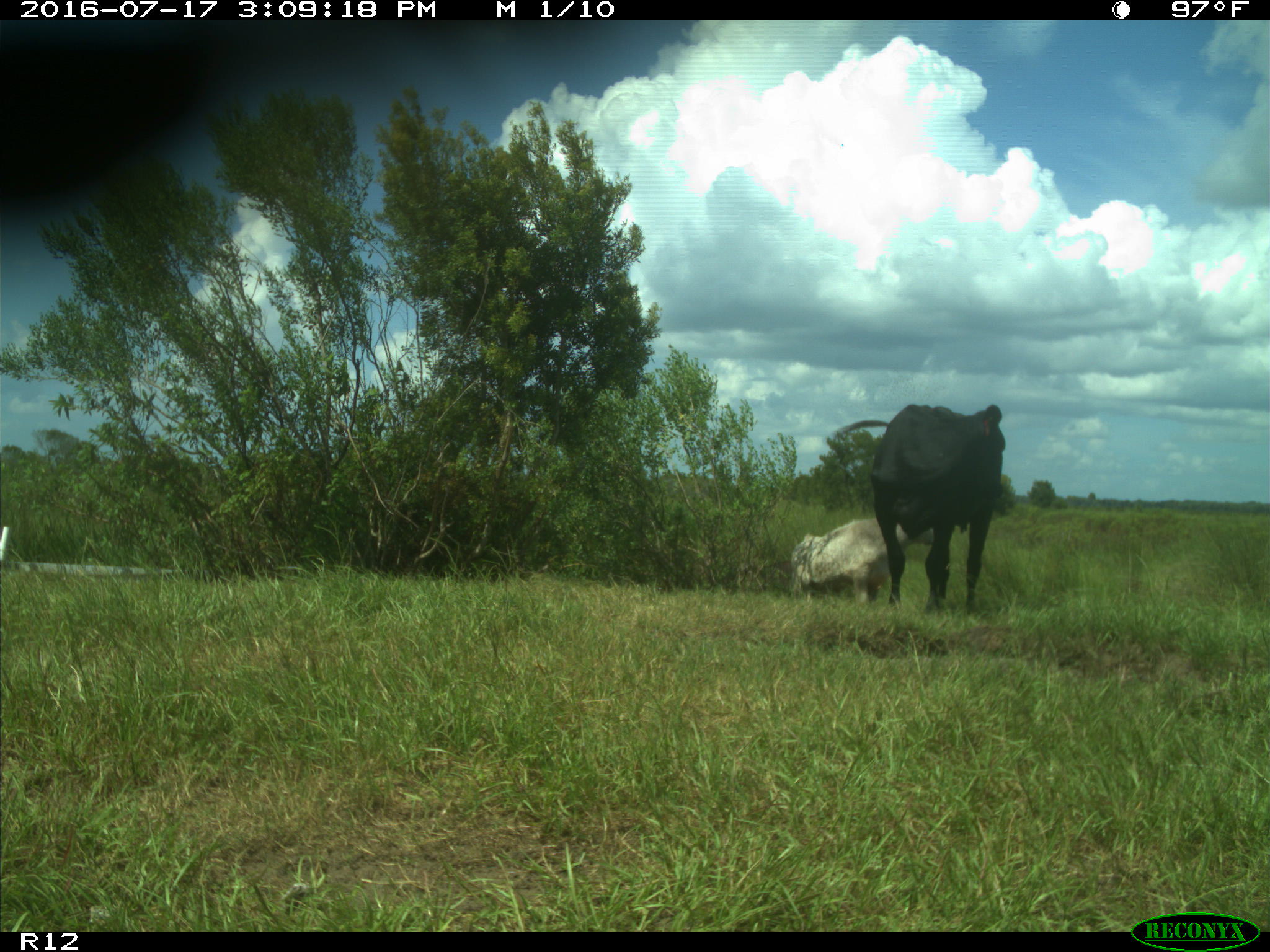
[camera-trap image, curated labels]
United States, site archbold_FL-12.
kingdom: Animalia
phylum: Chordata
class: Mammalia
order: Artiodactyla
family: Bovidae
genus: Bos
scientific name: Bos taurus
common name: domestic cow